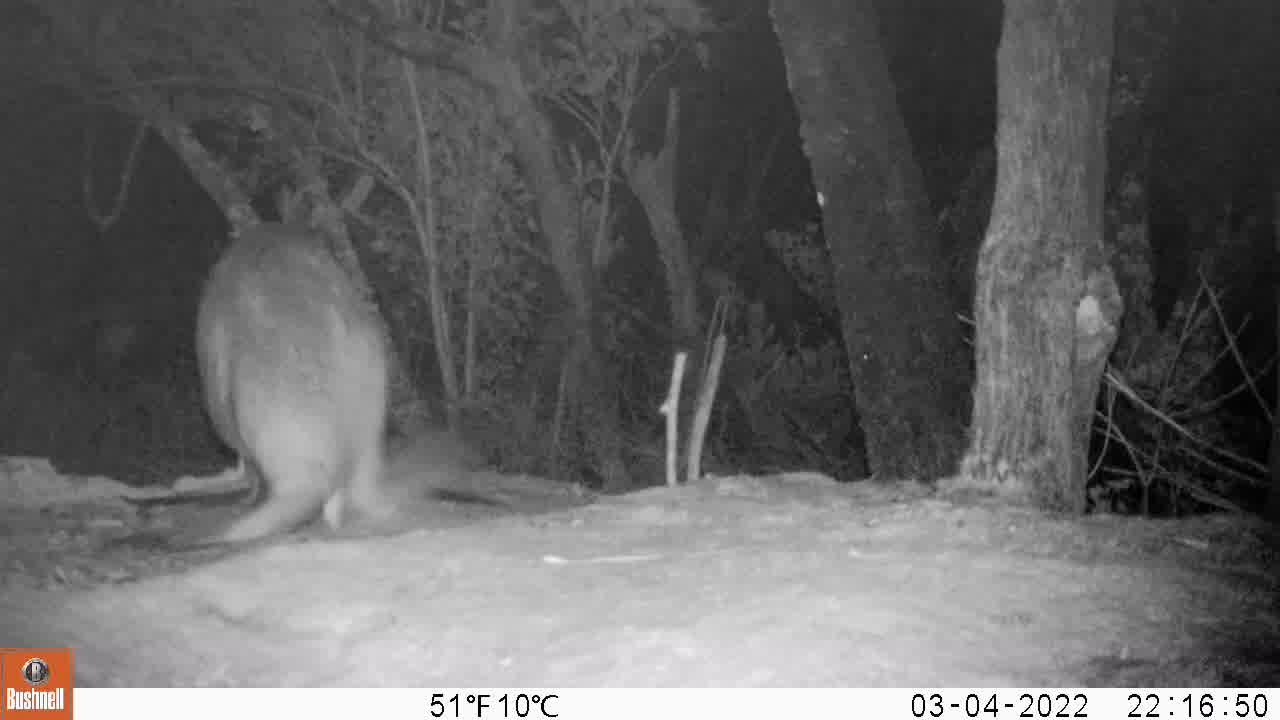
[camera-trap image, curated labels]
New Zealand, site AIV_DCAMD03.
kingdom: Animalia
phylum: Chordata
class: Mammalia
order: Carnivora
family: Otariidae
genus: Phocarctos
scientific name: Phocarctos hookeri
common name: new zealand sea lion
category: sealion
Sealion (new zealand sea lion) (Phocarctos hookeri).